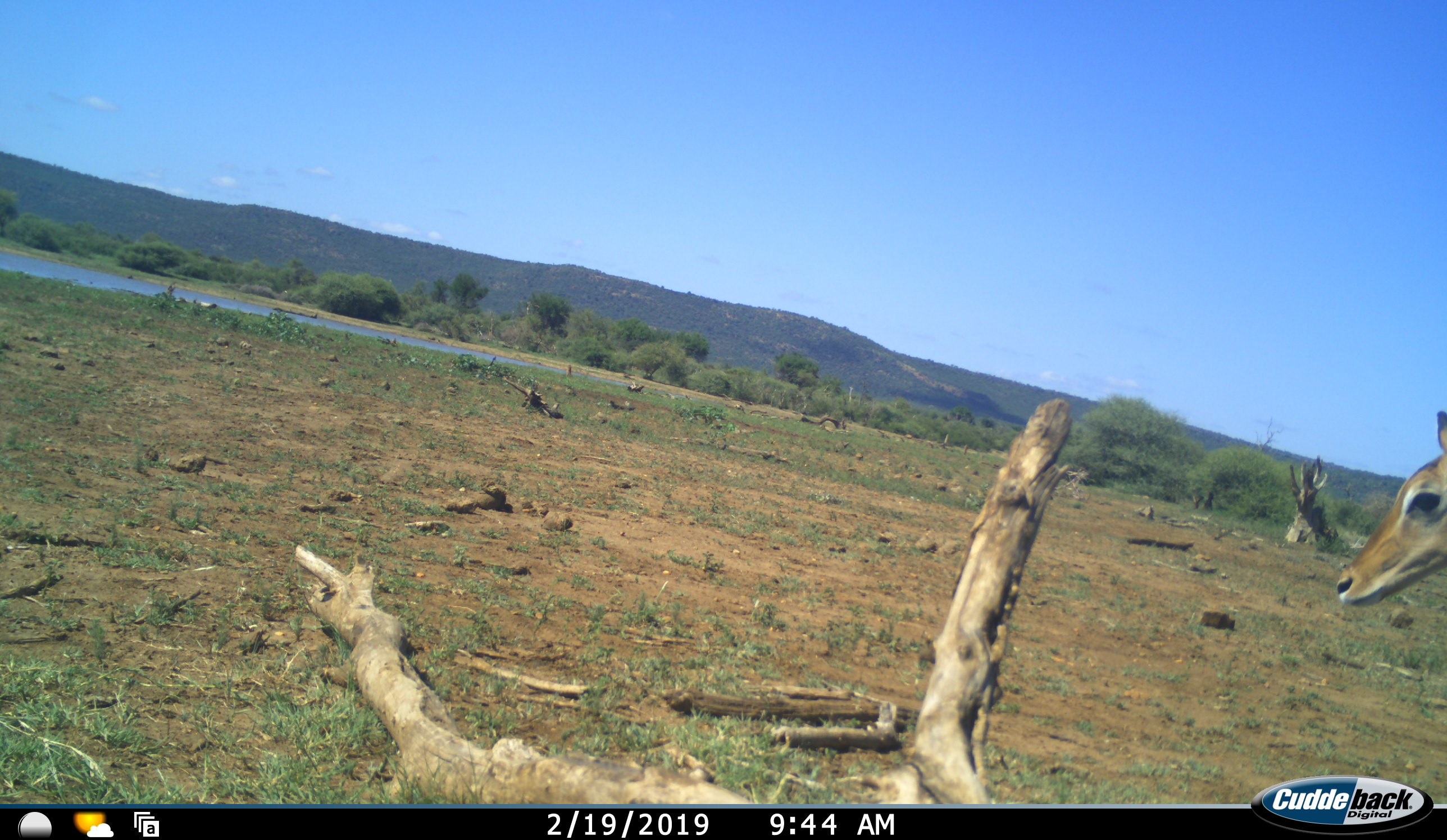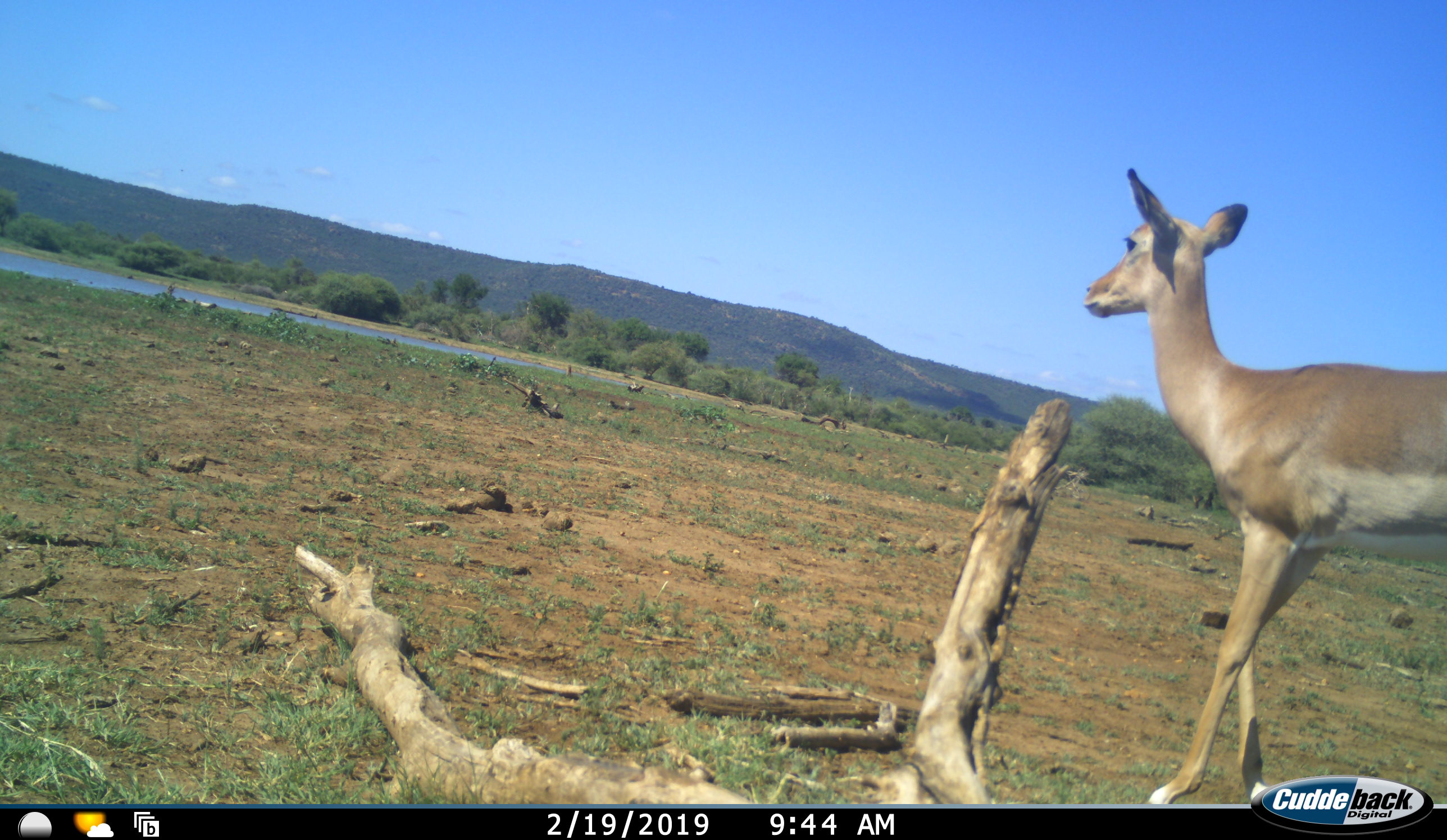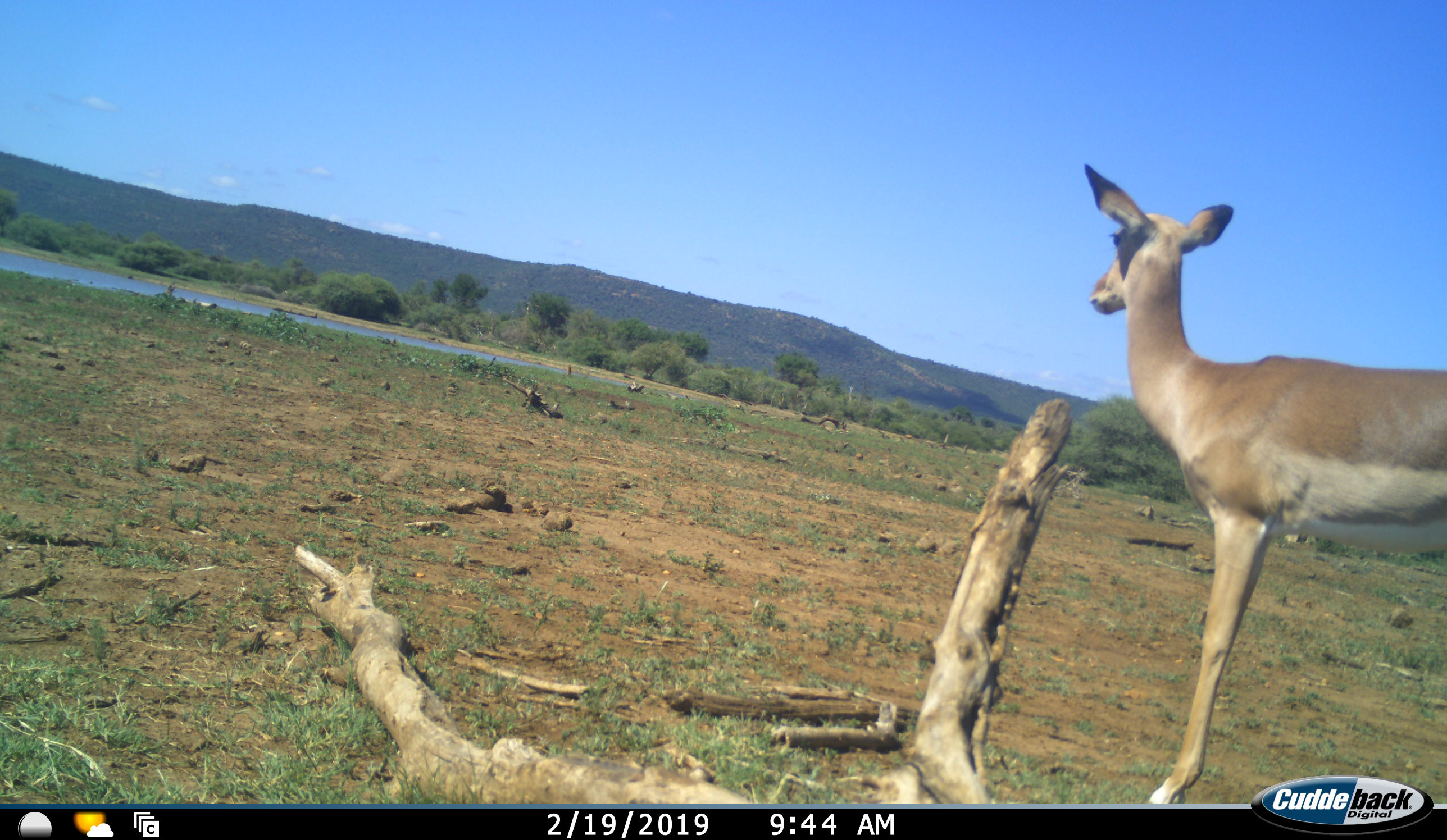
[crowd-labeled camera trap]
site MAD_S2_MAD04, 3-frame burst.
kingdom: Animalia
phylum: Chordata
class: Mammalia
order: Artiodactyla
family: Bovidae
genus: Aepyceros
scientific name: Aepyceros melampus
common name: impala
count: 1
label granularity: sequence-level